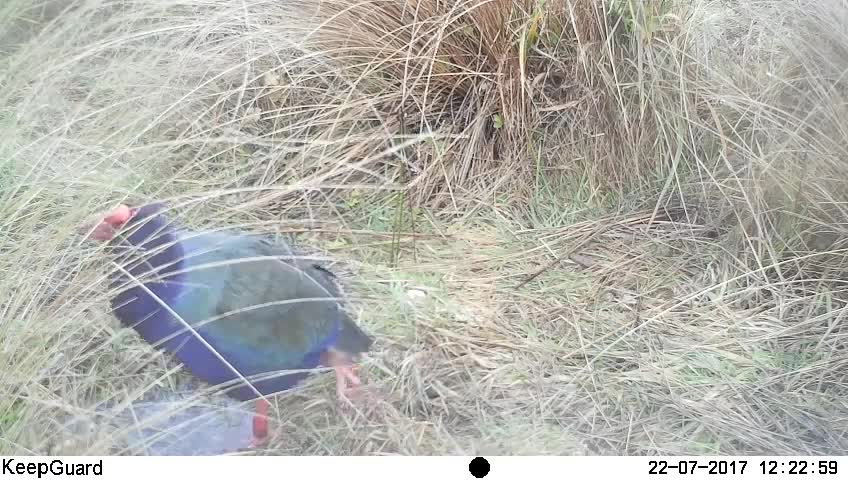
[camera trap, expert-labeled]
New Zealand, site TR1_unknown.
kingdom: Animalia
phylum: Chordata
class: Aves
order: Gruiformes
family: Rallidae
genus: Porphyrio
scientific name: Porphyrio mantelli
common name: takahe